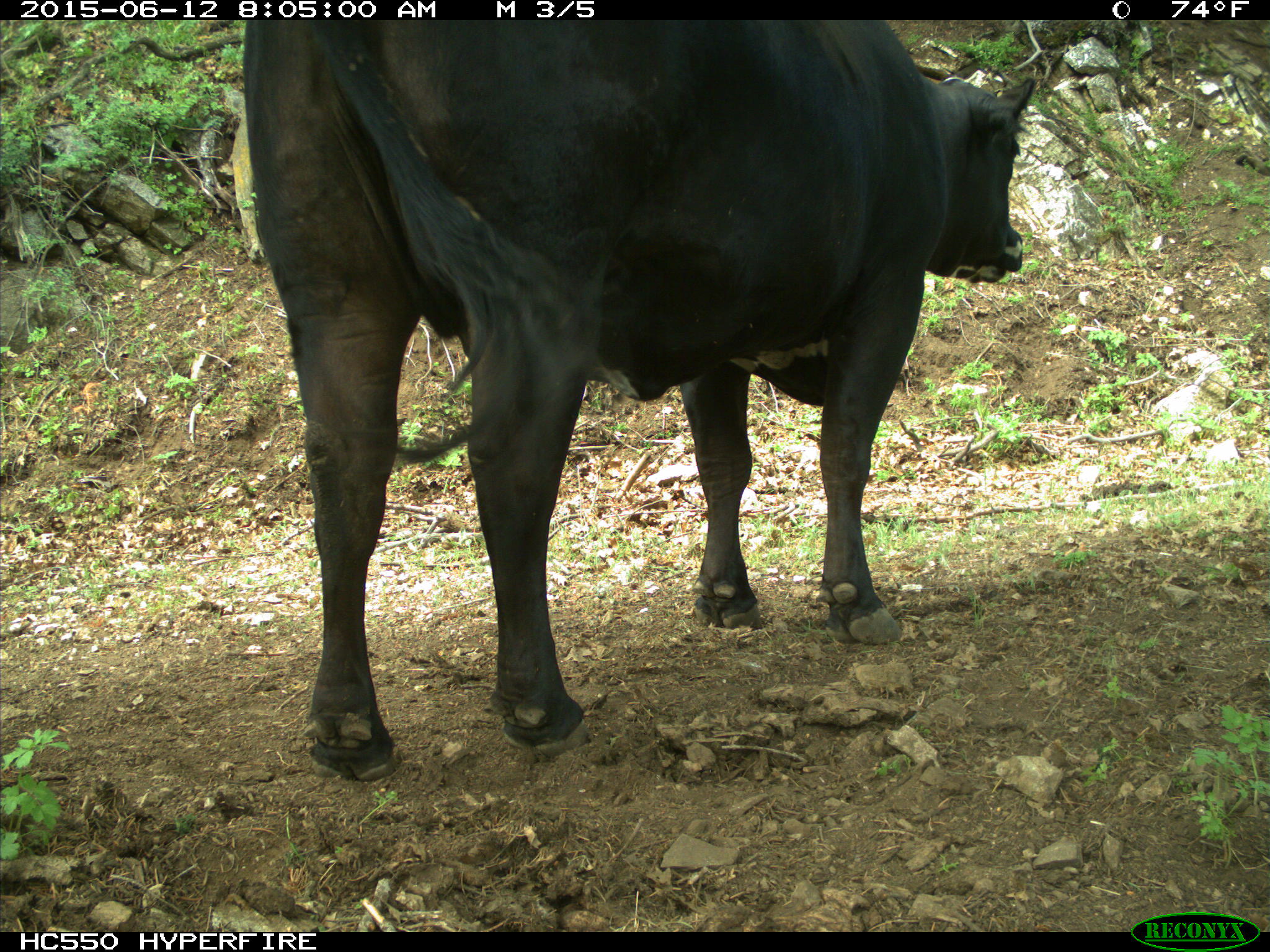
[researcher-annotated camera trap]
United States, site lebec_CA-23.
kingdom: Animalia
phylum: Chordata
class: Mammalia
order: Artiodactyla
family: Bovidae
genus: Bos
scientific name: Bos taurus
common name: domestic cow